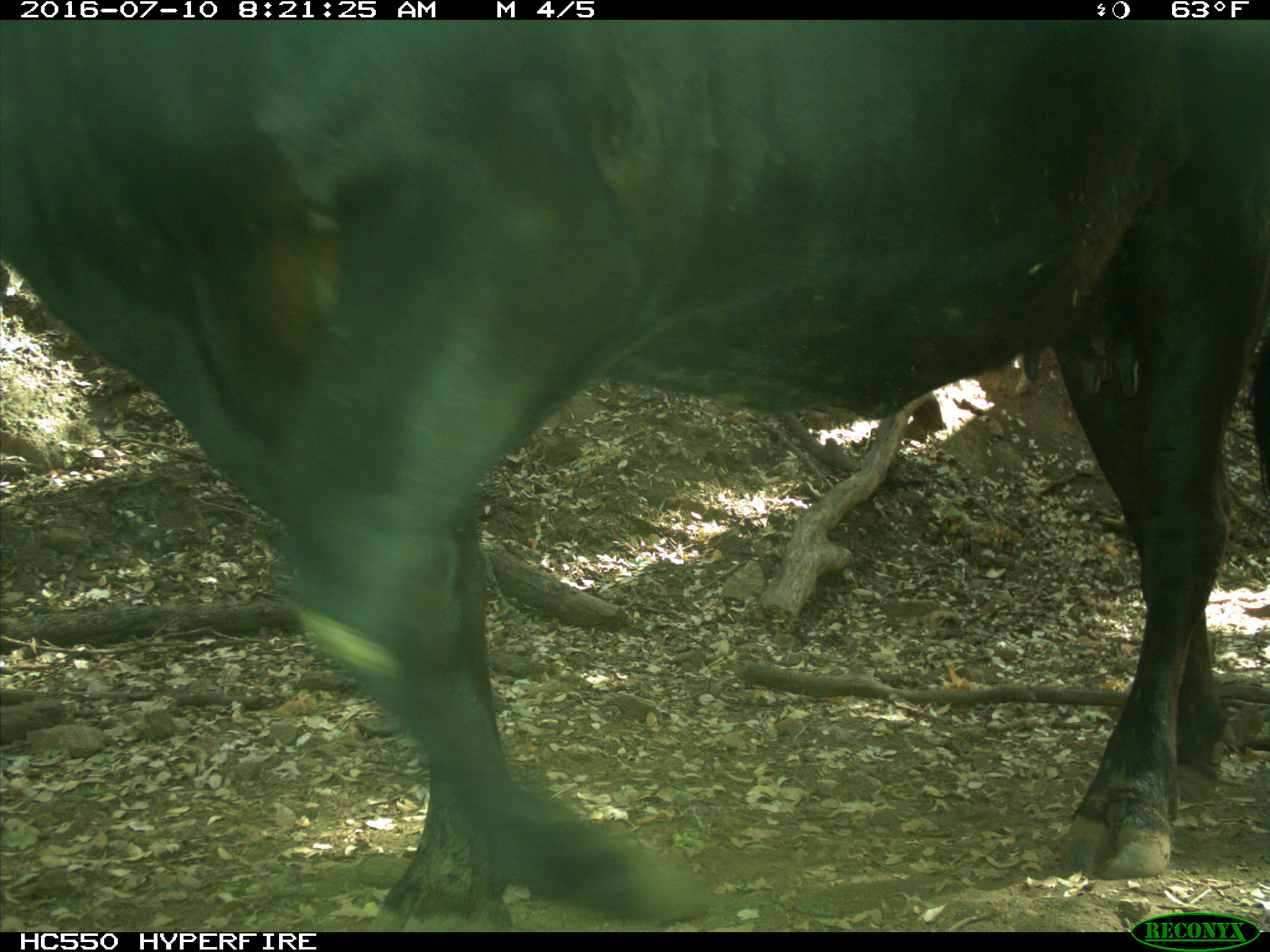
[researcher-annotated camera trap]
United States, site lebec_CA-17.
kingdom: Animalia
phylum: Chordata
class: Mammalia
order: Artiodactyla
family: Bovidae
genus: Bos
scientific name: Bos taurus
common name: domestic cow